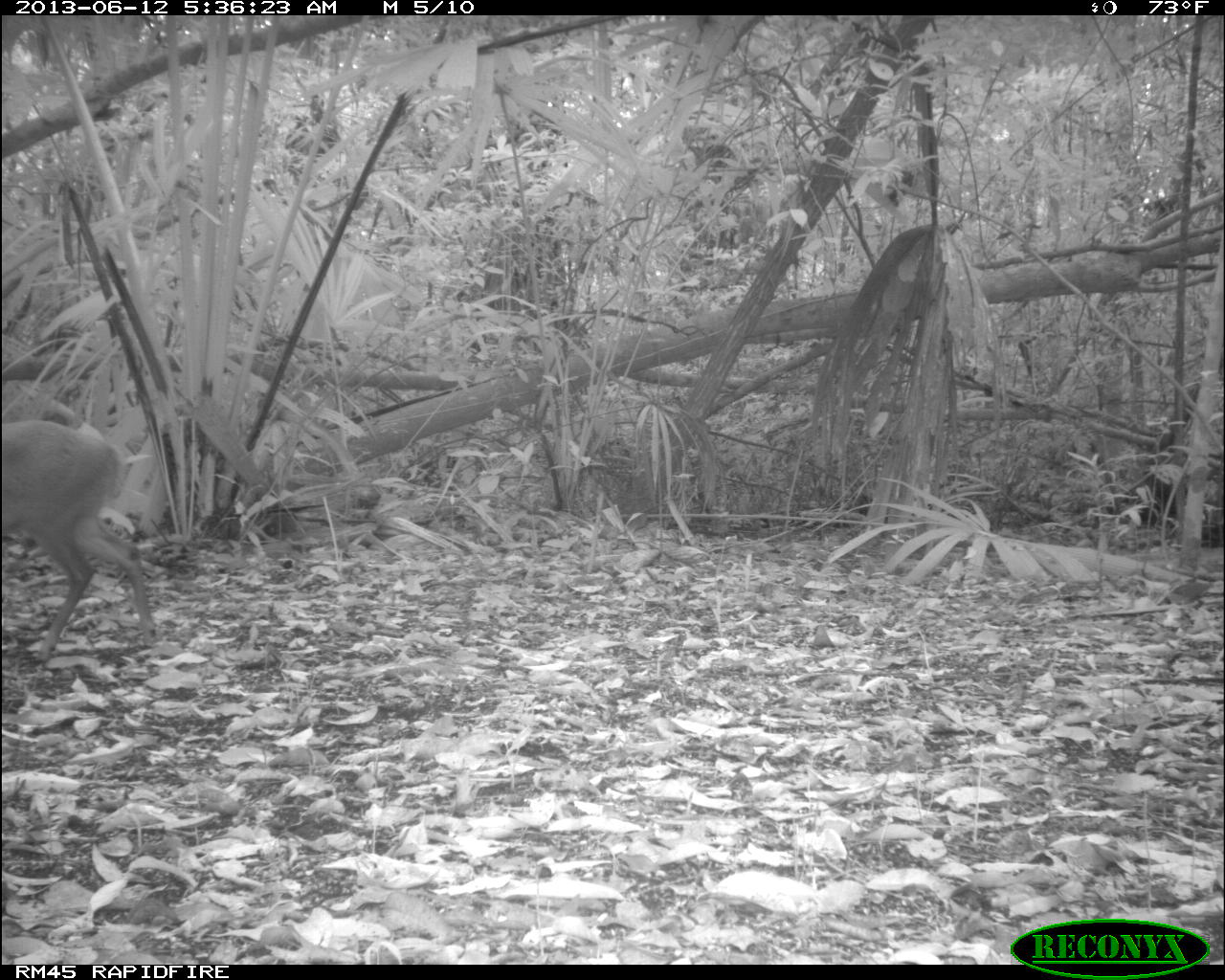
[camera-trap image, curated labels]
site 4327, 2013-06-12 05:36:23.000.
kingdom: Animalia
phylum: Chordata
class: Mammalia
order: Artiodactyla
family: Cervidae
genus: Mazama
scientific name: Mazama temama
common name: central american red brocket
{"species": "Mazama temama (central american red brocket)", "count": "1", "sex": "female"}